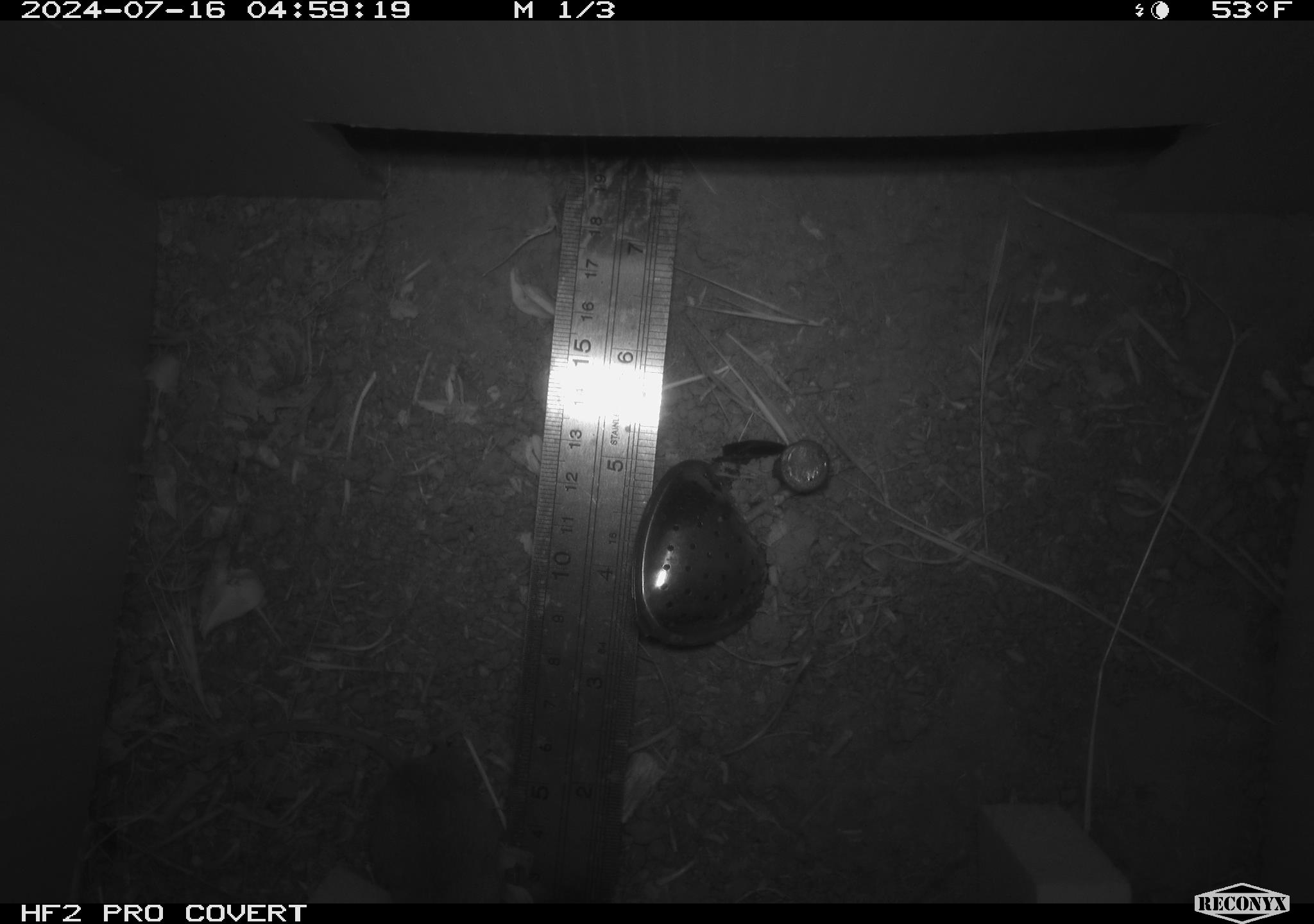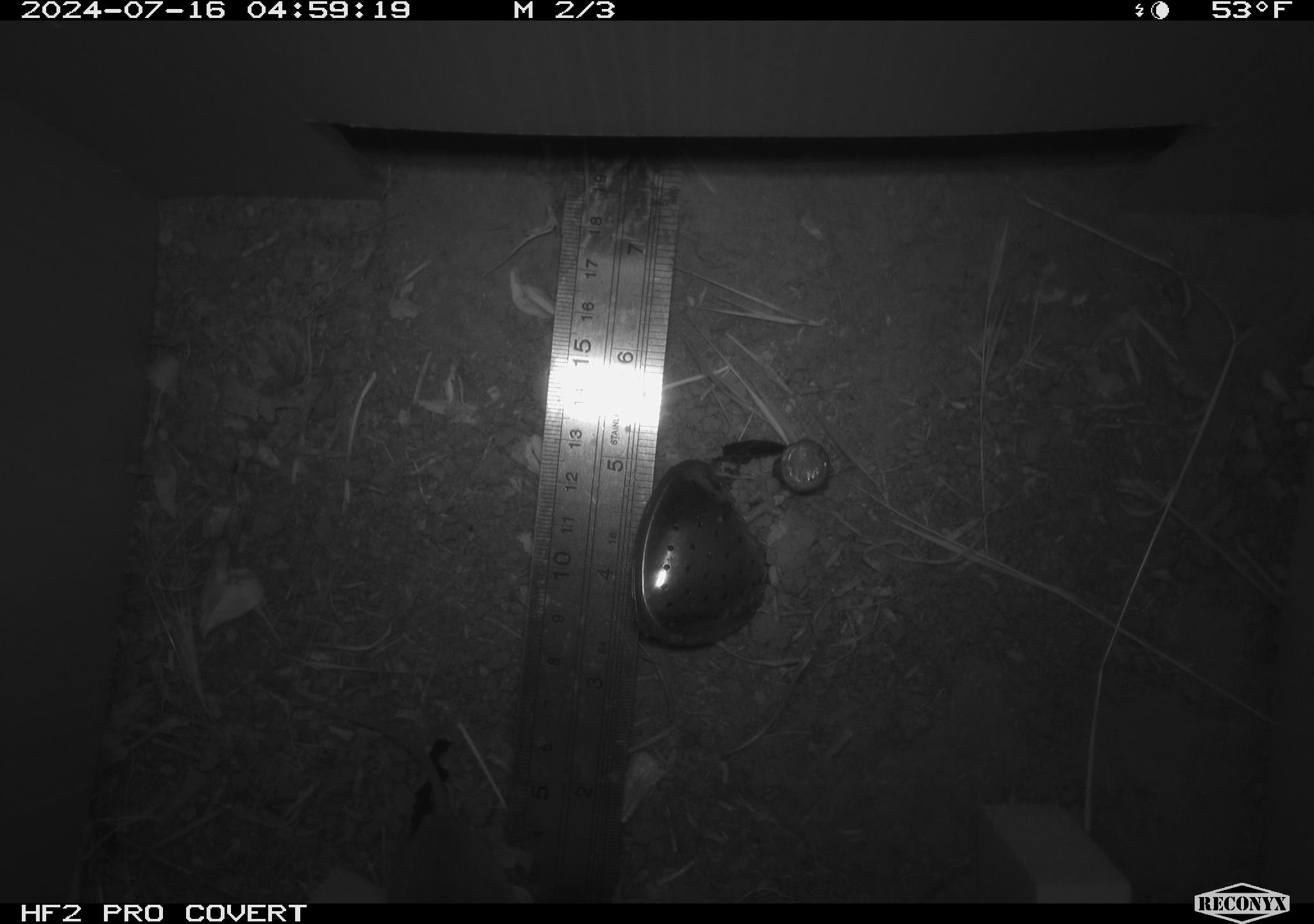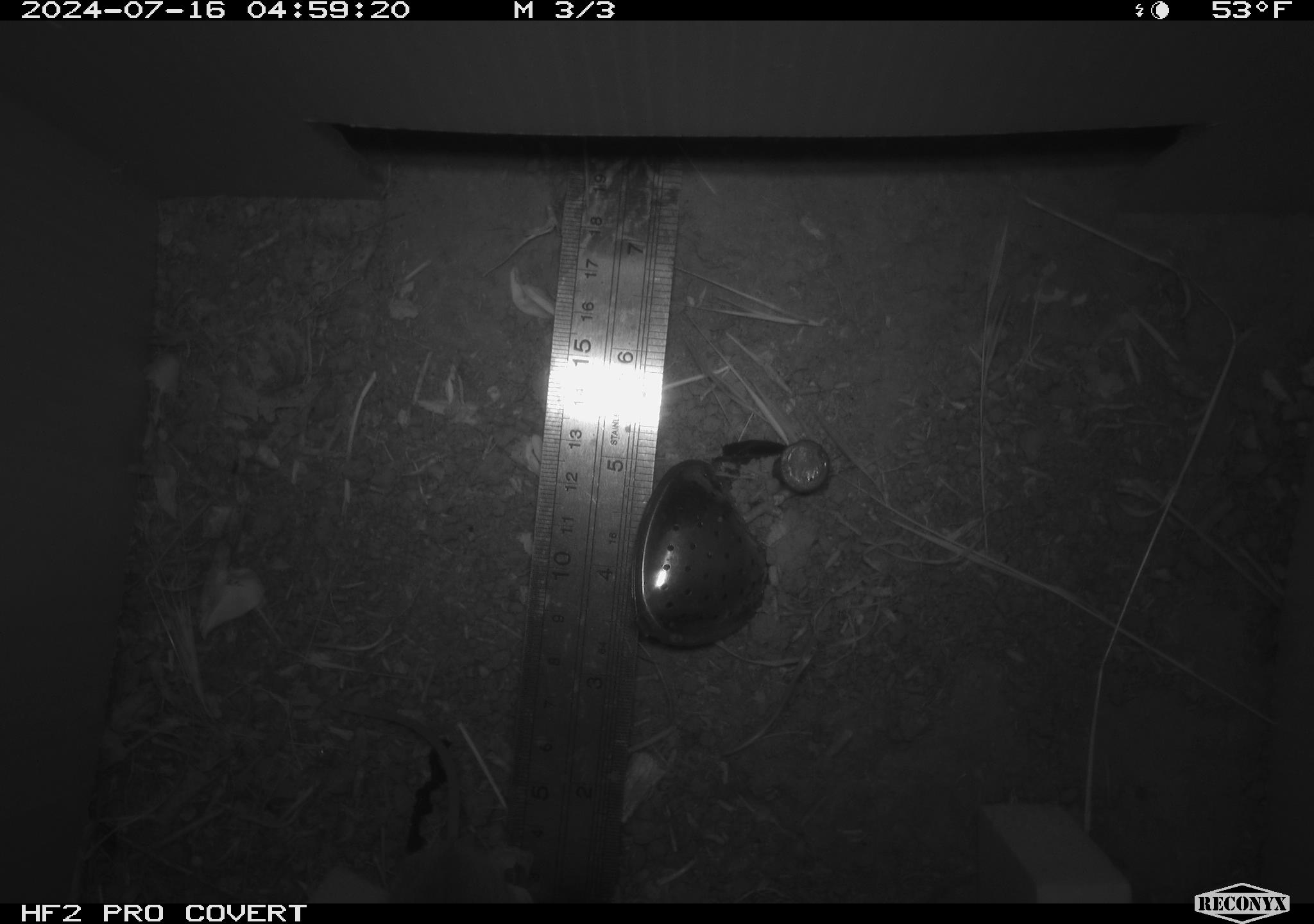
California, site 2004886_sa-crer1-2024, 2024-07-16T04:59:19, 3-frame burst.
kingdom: Animalia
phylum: Chordata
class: Mammalia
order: Rodentia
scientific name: Rodentia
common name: mouse species